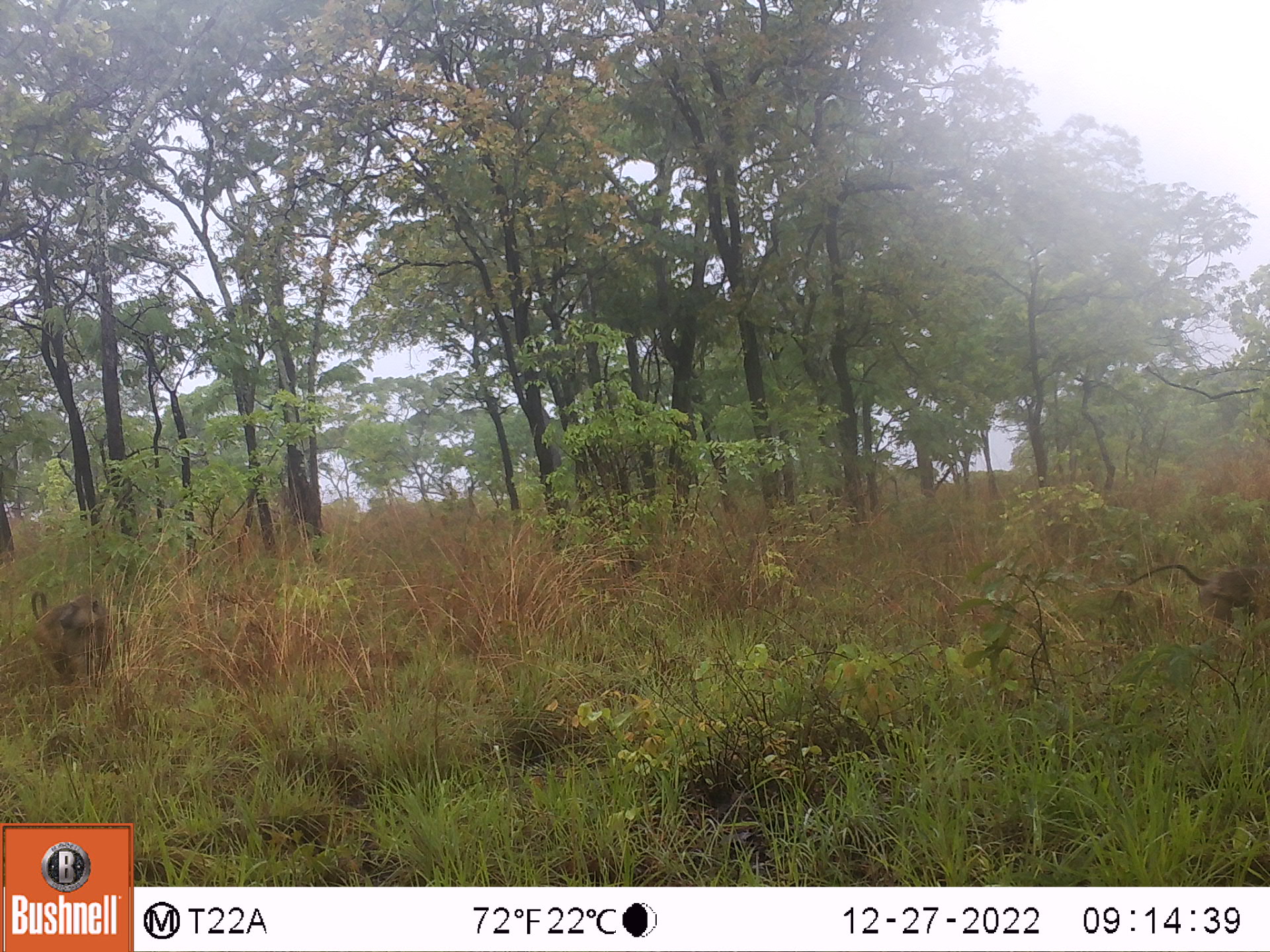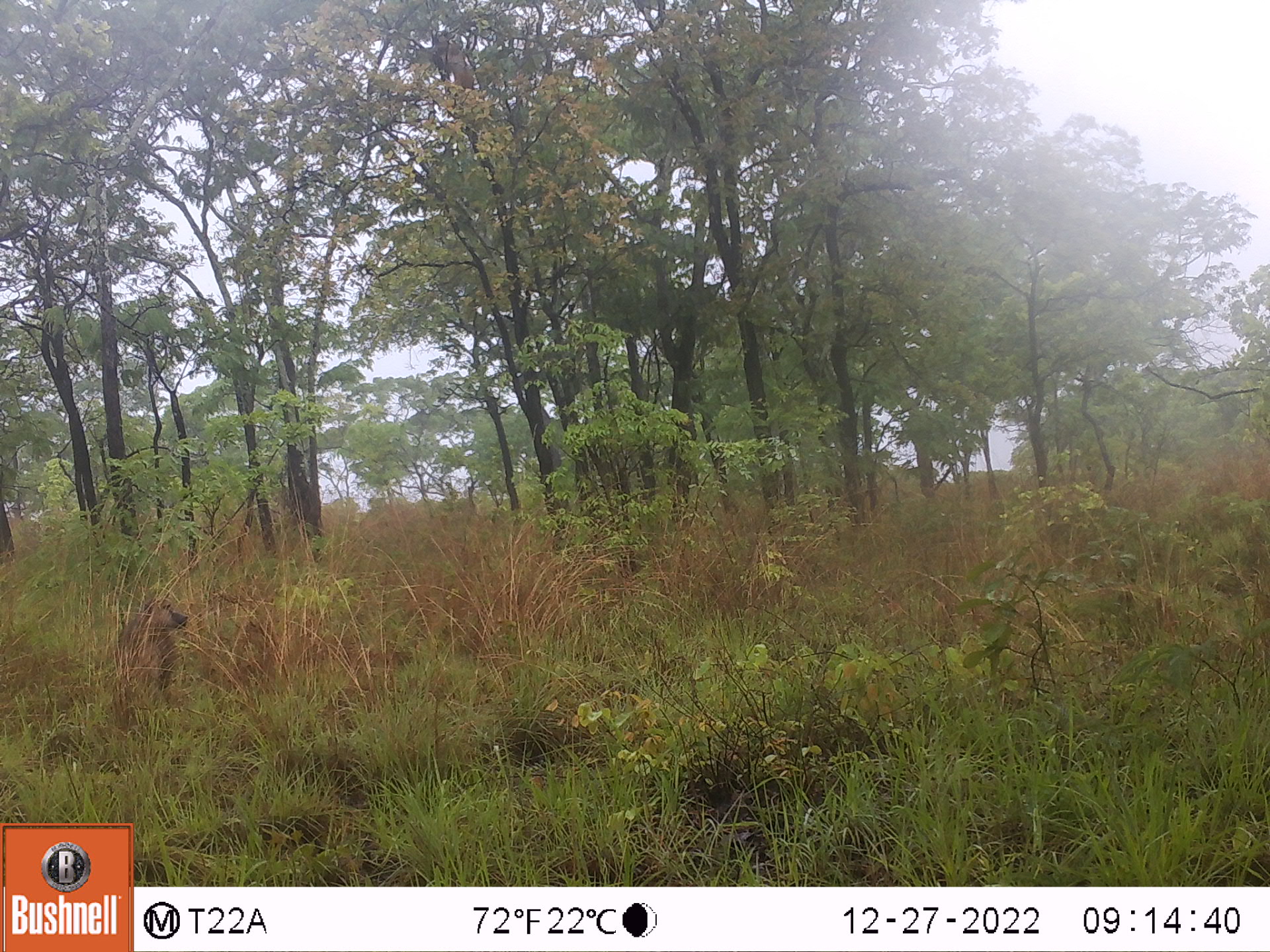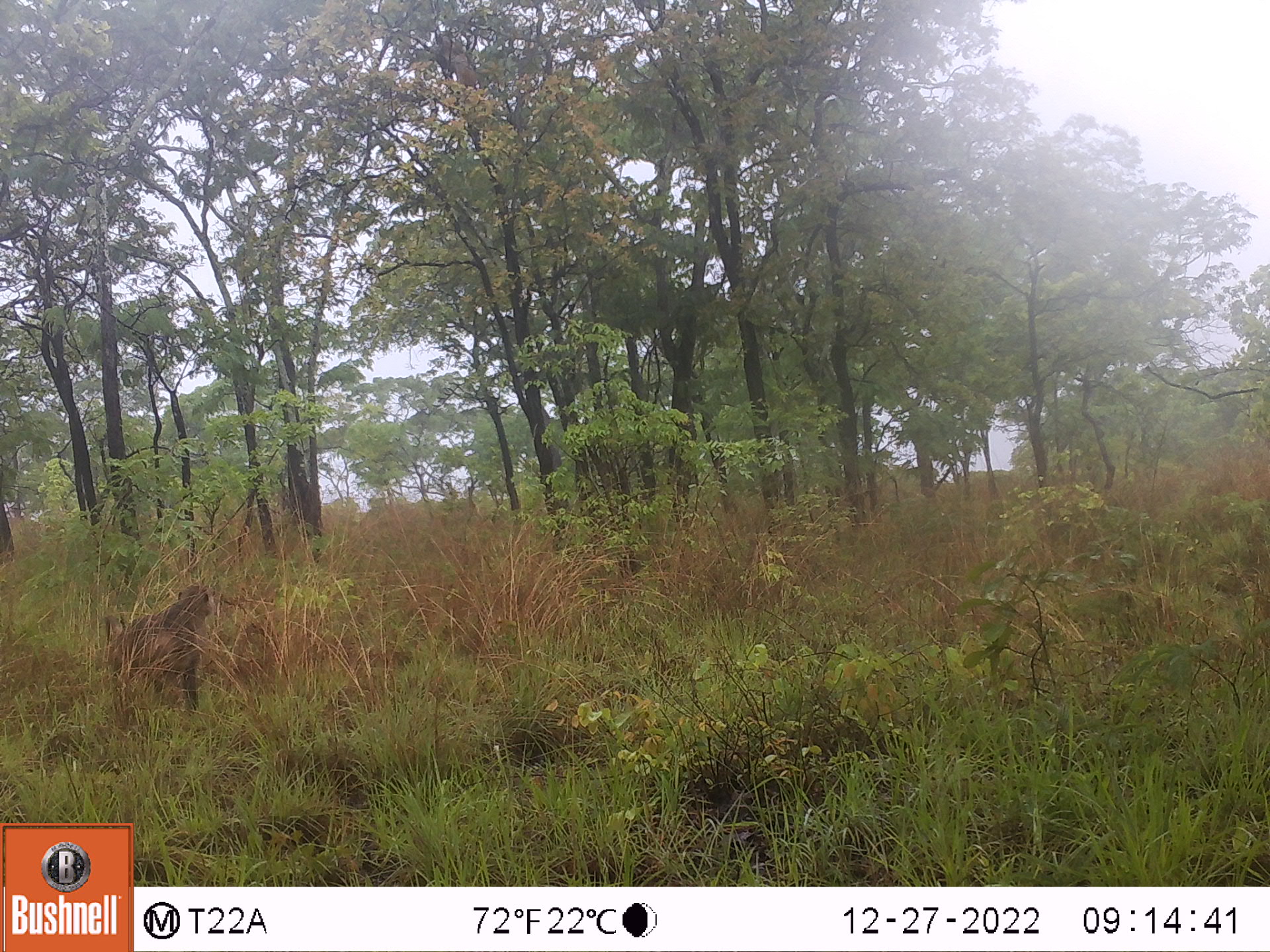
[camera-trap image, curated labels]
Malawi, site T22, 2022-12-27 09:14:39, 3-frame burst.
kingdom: Animalia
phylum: Chordata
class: Mammalia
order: Primates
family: Cercopithecidae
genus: Papio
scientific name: Papio cynocephalus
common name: yellow baboon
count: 2